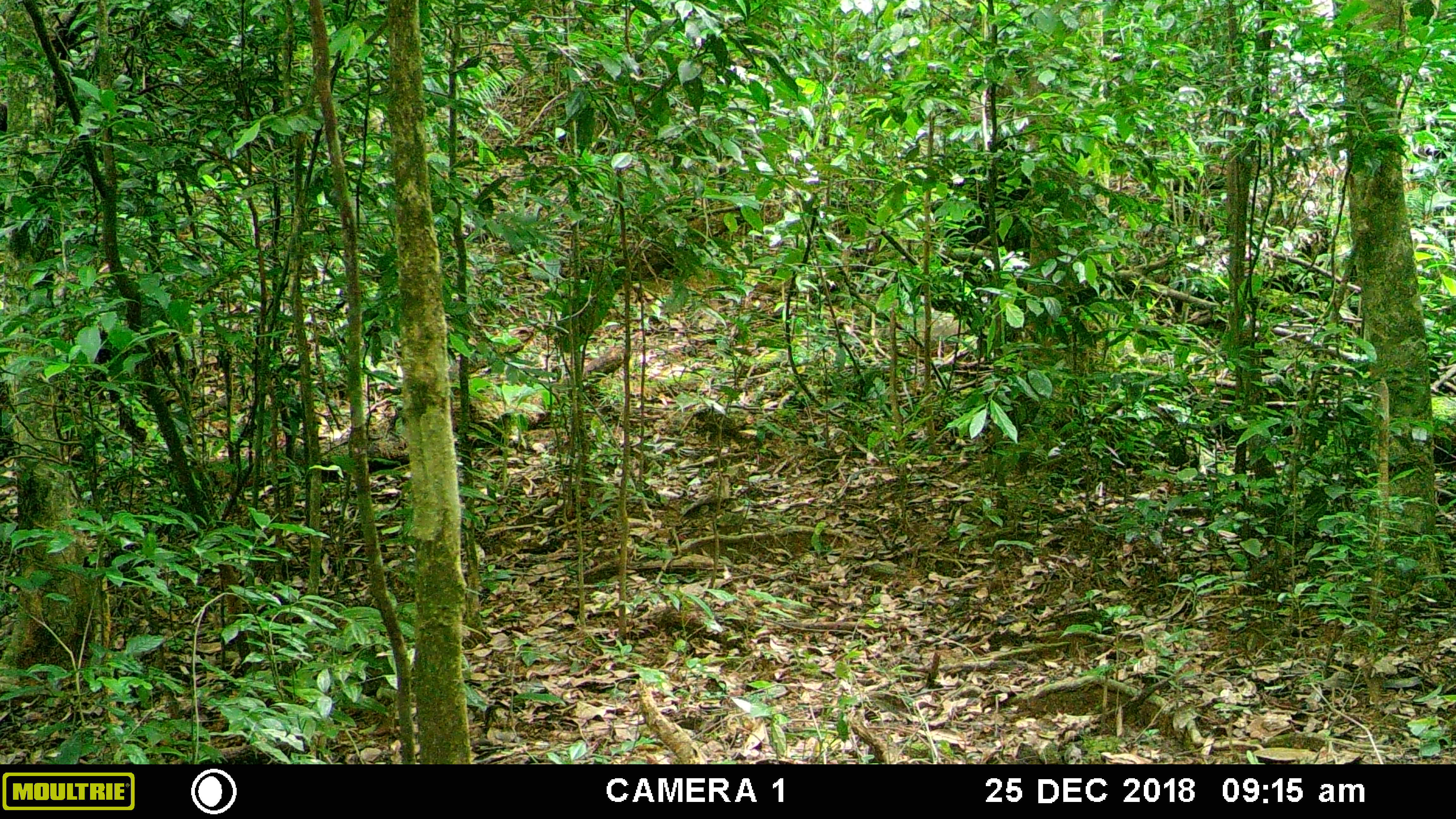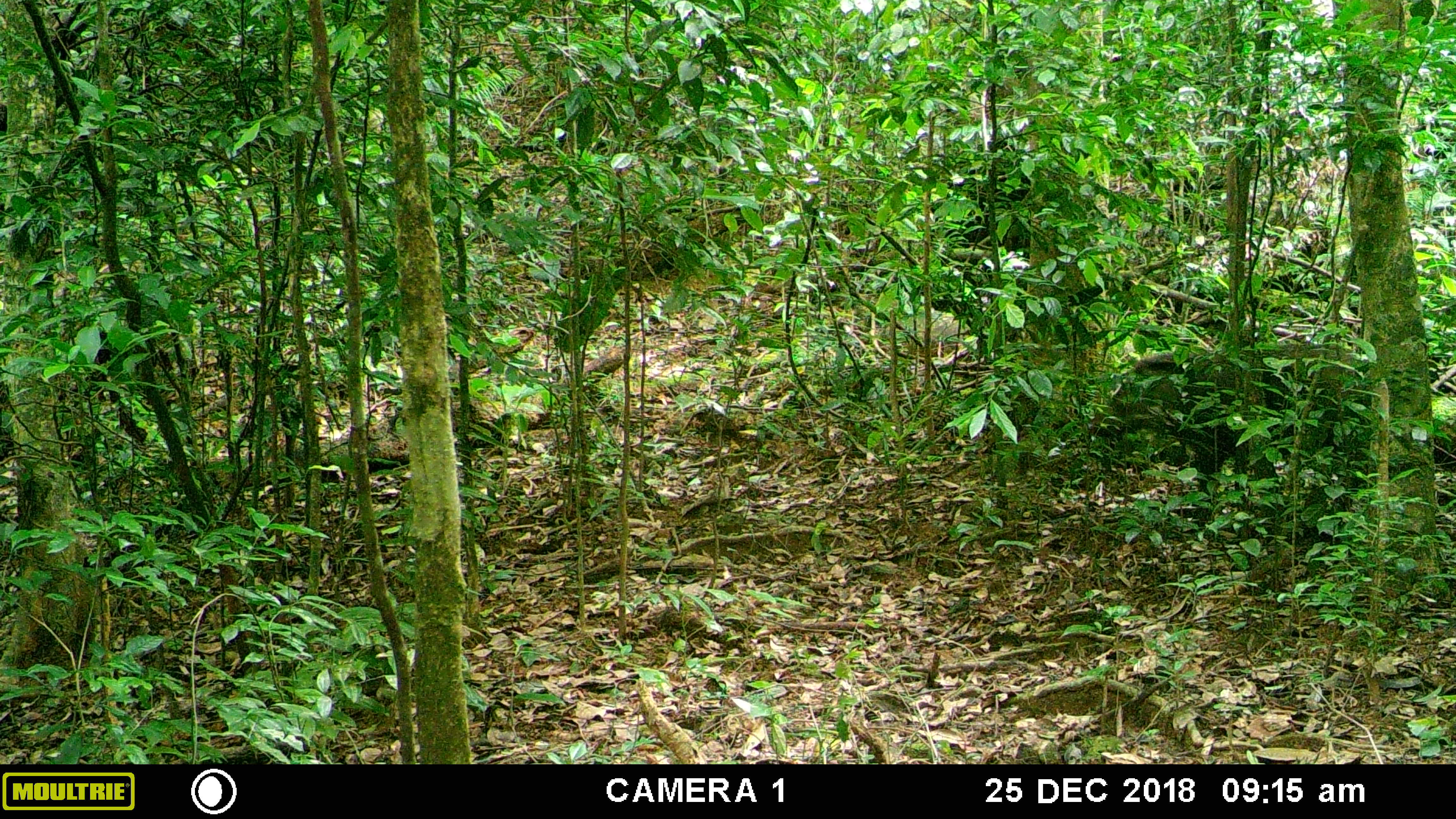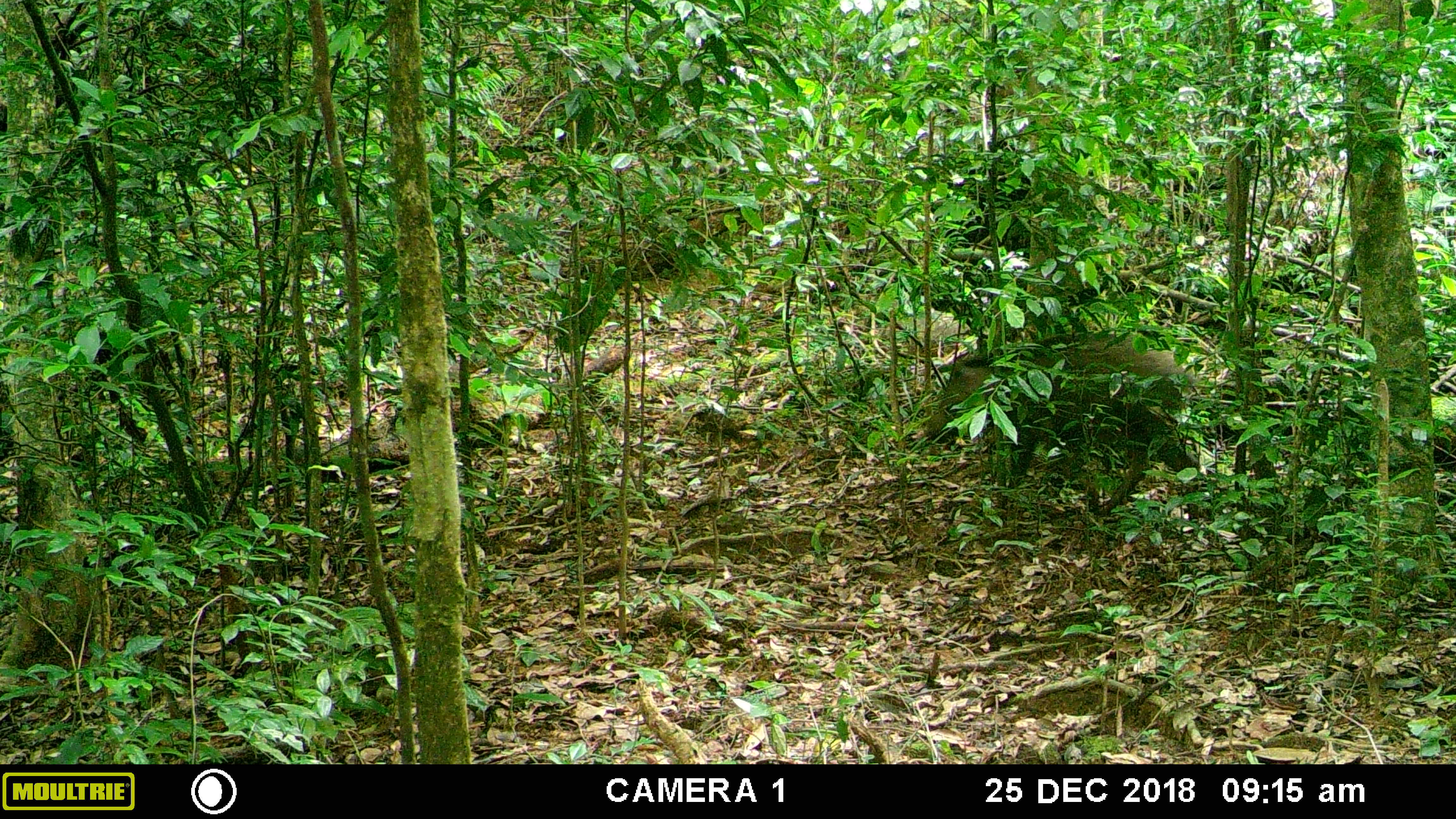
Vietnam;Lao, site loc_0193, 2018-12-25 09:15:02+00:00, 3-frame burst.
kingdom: Animalia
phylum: Chordata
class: Mammalia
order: Artiodactyla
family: Suidae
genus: Sus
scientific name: Sus scrofa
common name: eurasian wild pig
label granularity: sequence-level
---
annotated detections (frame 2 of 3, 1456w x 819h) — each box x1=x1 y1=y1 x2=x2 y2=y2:
eurasian wild pig: x1=1086 y1=340 x2=1368 y2=519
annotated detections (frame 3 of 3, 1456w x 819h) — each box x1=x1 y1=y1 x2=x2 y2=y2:
eurasian wild pig: x1=924 y1=330 x2=1213 y2=522